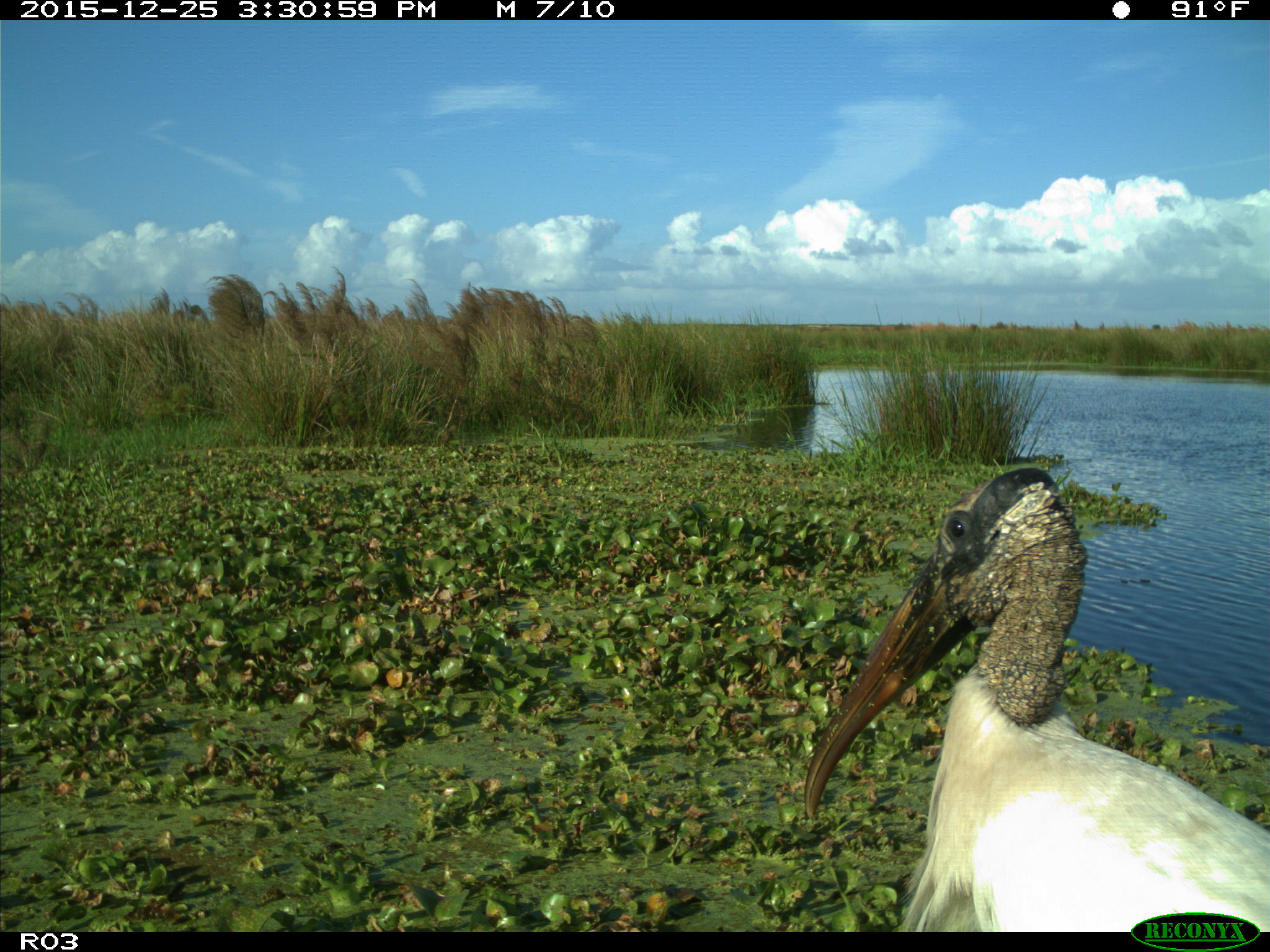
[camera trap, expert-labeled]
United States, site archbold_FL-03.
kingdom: Animalia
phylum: Chordata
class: Aves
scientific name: Aves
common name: birds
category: unidentified bird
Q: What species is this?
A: Unidentified bird (birds) (Aves).